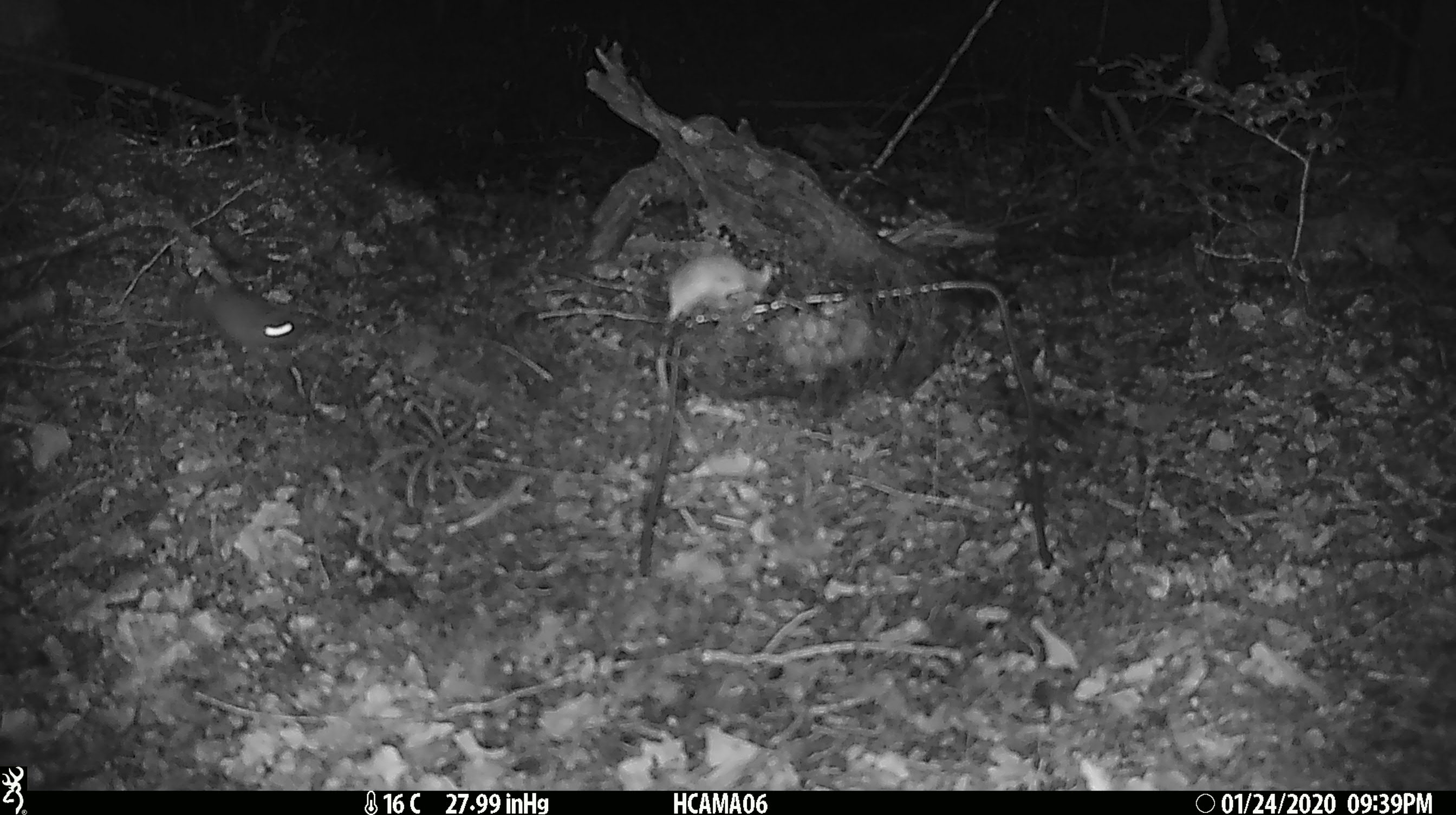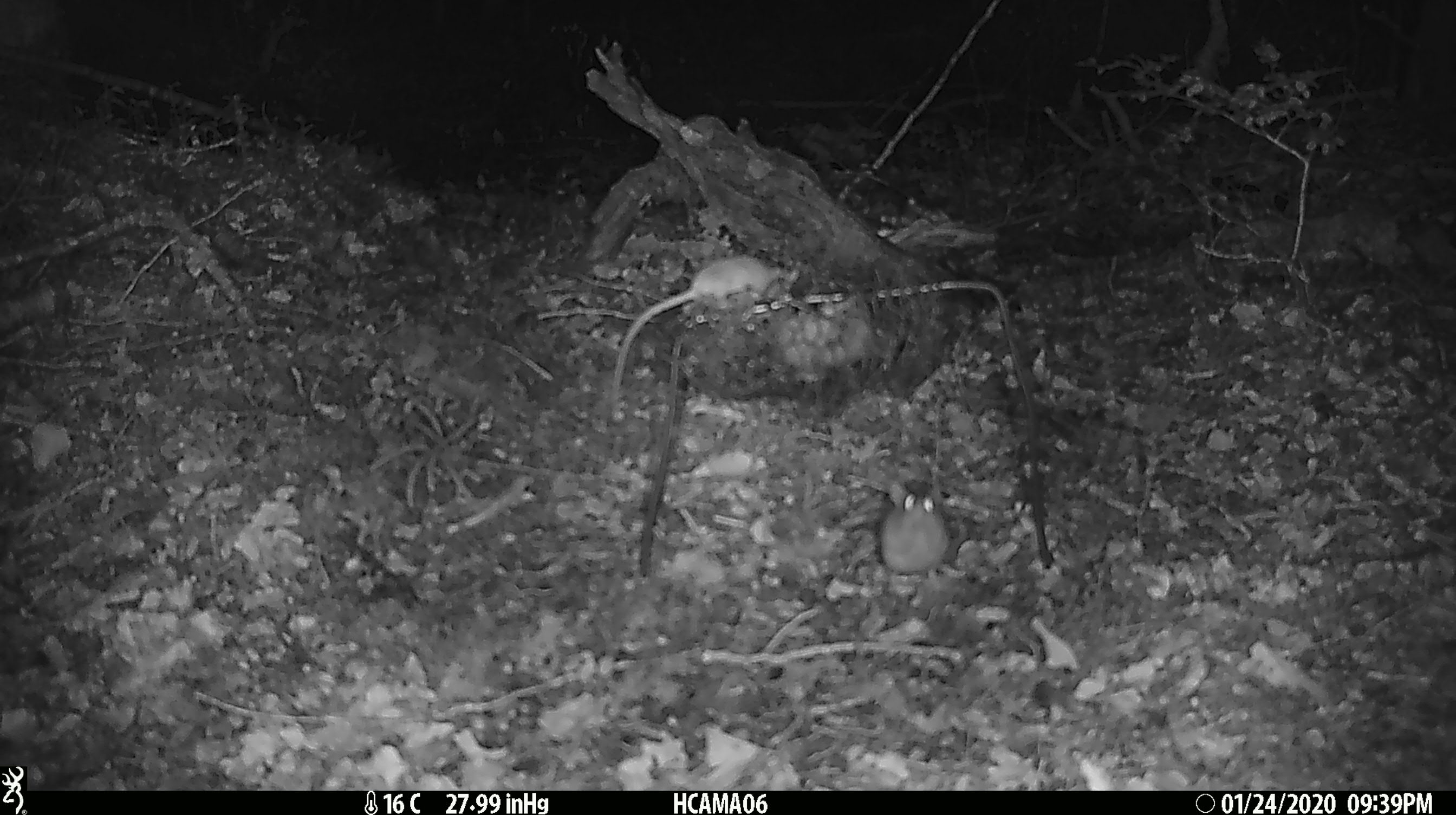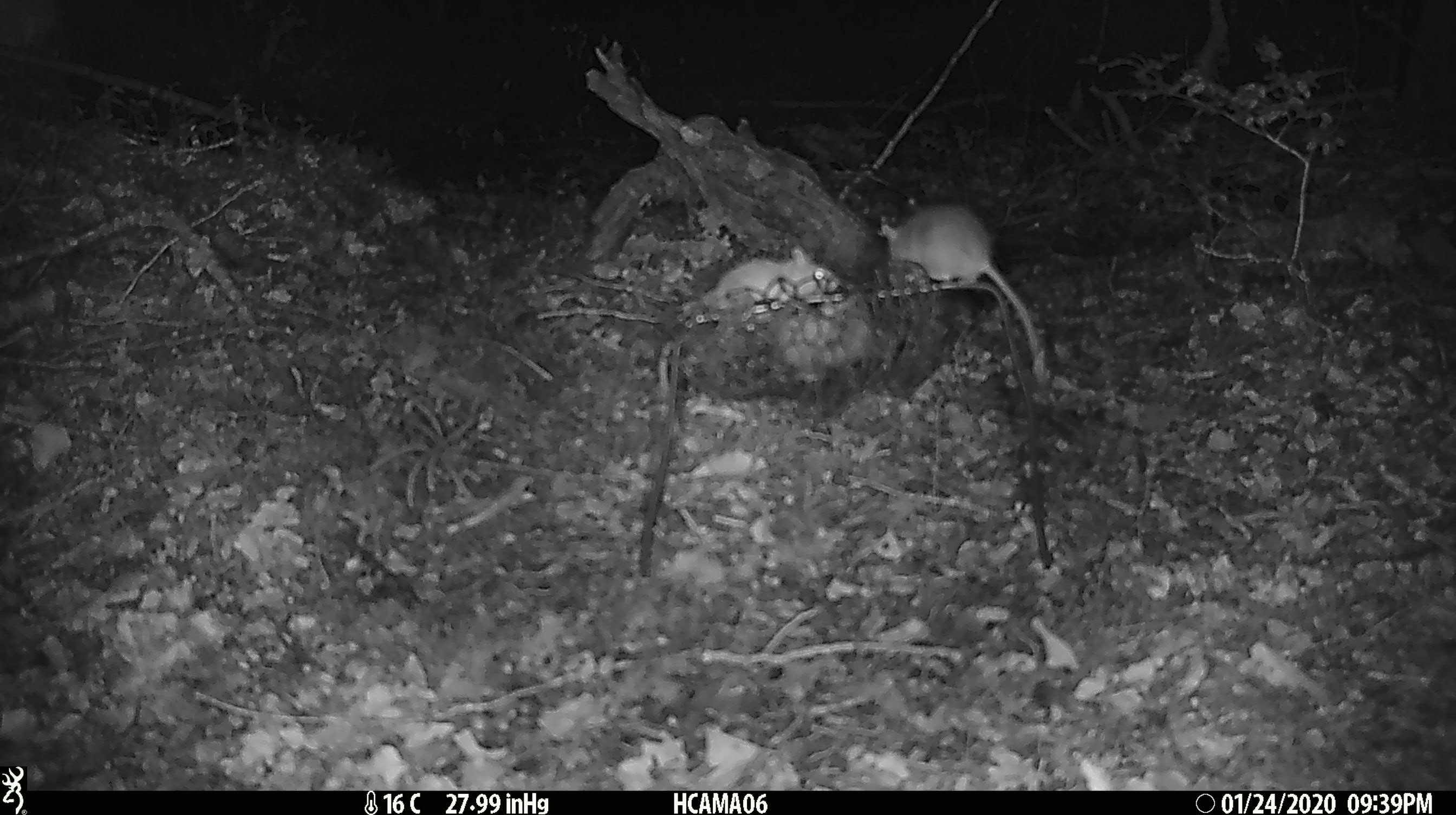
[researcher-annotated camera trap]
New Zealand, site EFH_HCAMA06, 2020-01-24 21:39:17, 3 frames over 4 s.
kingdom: Animalia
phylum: Chordata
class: Mammalia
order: Rodentia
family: Muridae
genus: Mus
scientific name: Mus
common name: mouse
Mouse (Mus).